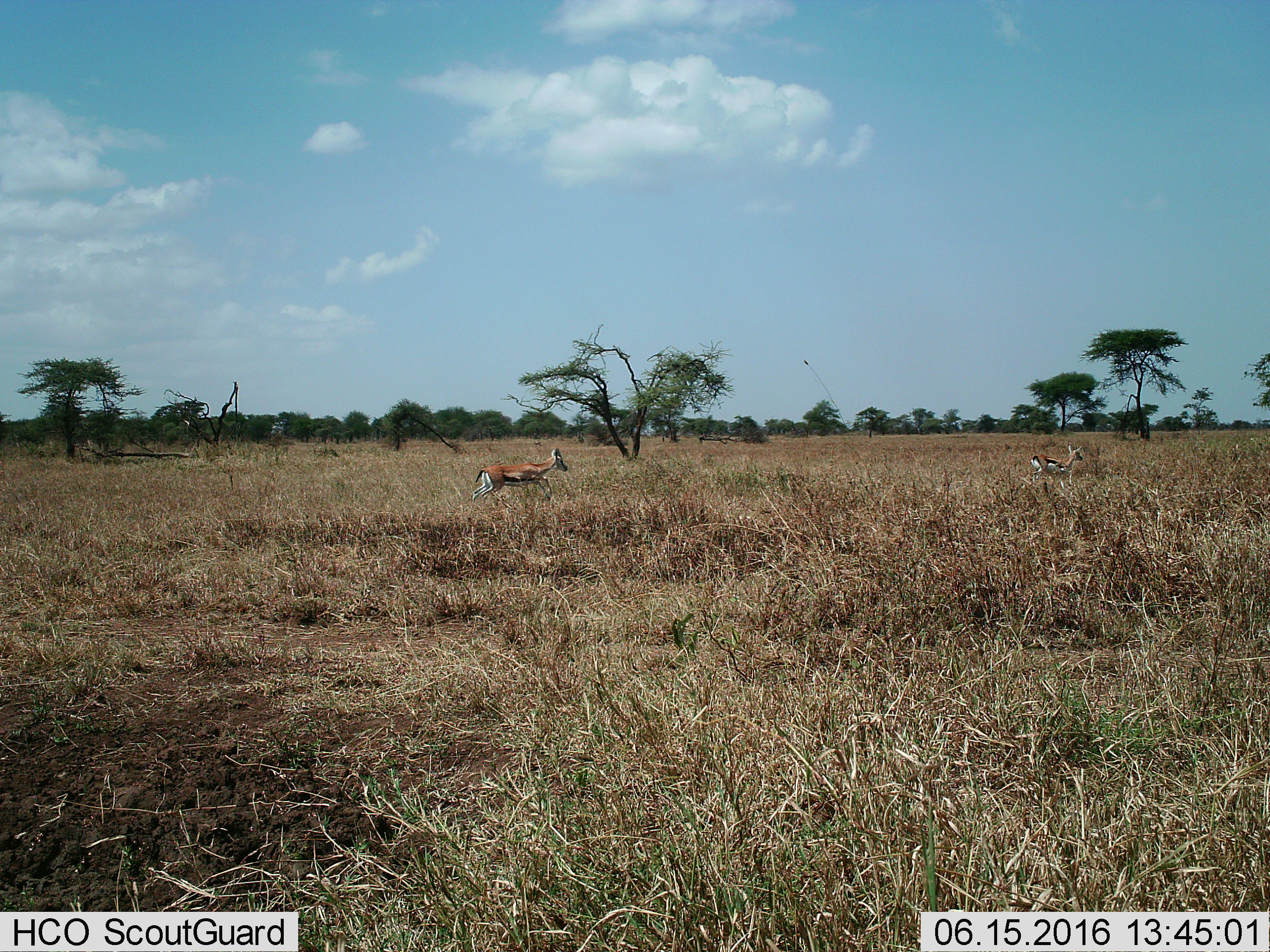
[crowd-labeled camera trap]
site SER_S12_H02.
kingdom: Animalia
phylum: Chordata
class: Mammalia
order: Artiodactyla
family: Bovidae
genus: Eudorcas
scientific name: Eudorcas thomsonii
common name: thomson's gazelle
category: gazellethomsons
Gazellethomsons (thomson's gazelle) (Eudorcas thomsonii), count 2. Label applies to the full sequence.